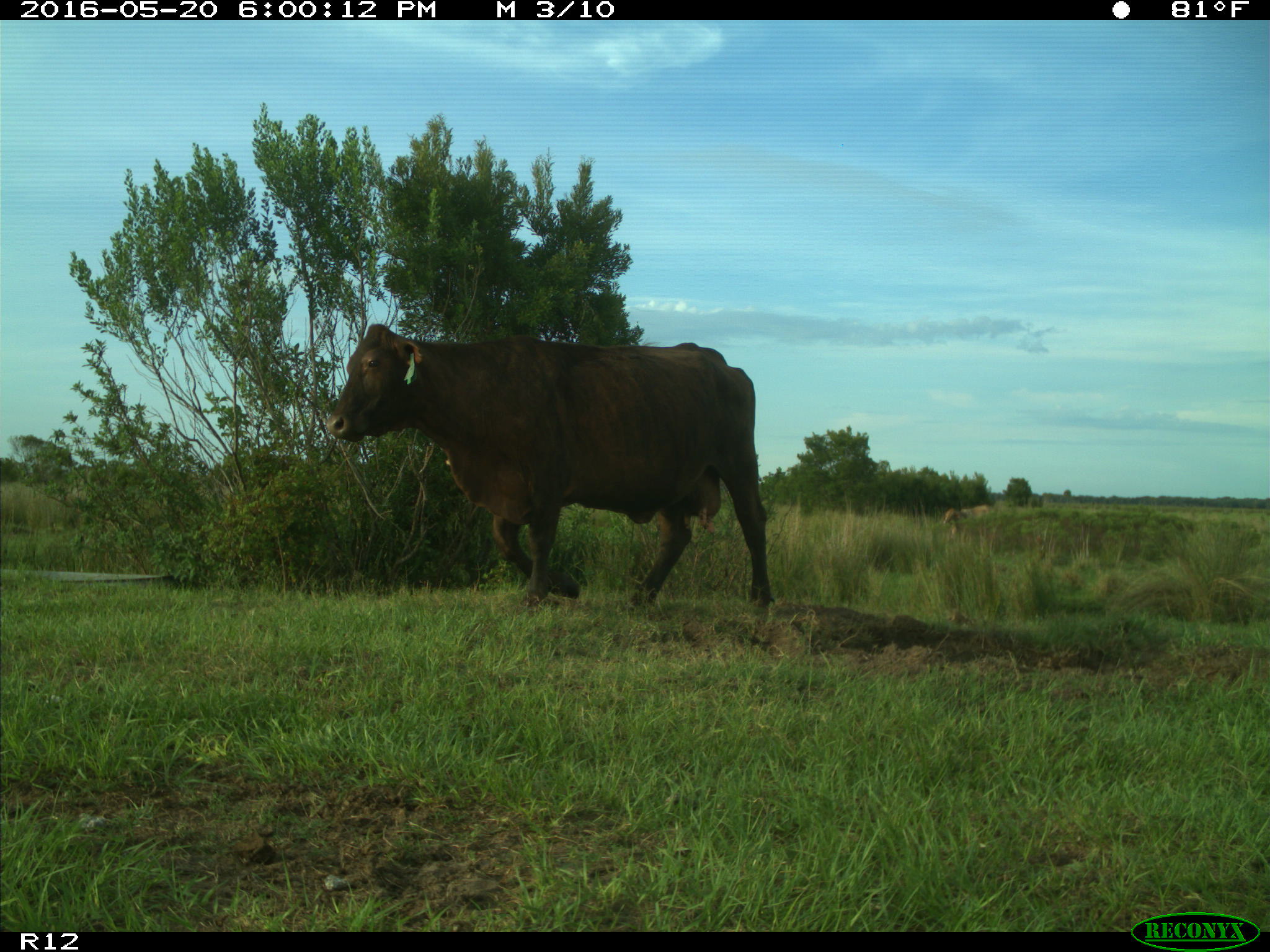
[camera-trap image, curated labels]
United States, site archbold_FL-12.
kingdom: Animalia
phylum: Chordata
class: Mammalia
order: Artiodactyla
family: Bovidae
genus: Bos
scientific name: Bos taurus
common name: domestic cow